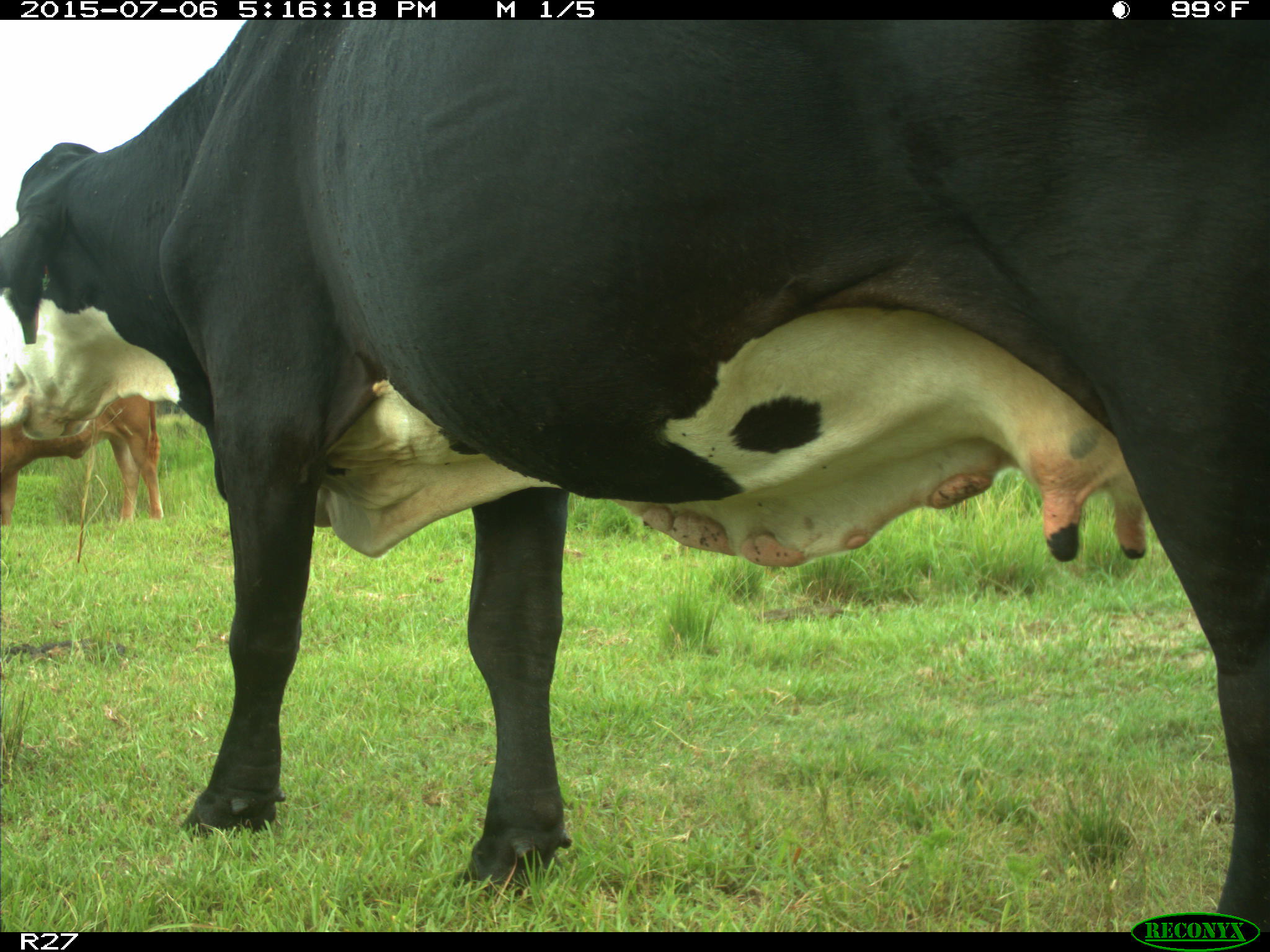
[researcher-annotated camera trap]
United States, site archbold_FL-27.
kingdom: Animalia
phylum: Chordata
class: Mammalia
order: Artiodactyla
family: Bovidae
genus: Bos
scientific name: Bos taurus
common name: domestic cow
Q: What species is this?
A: Bos taurus (domestic cow).